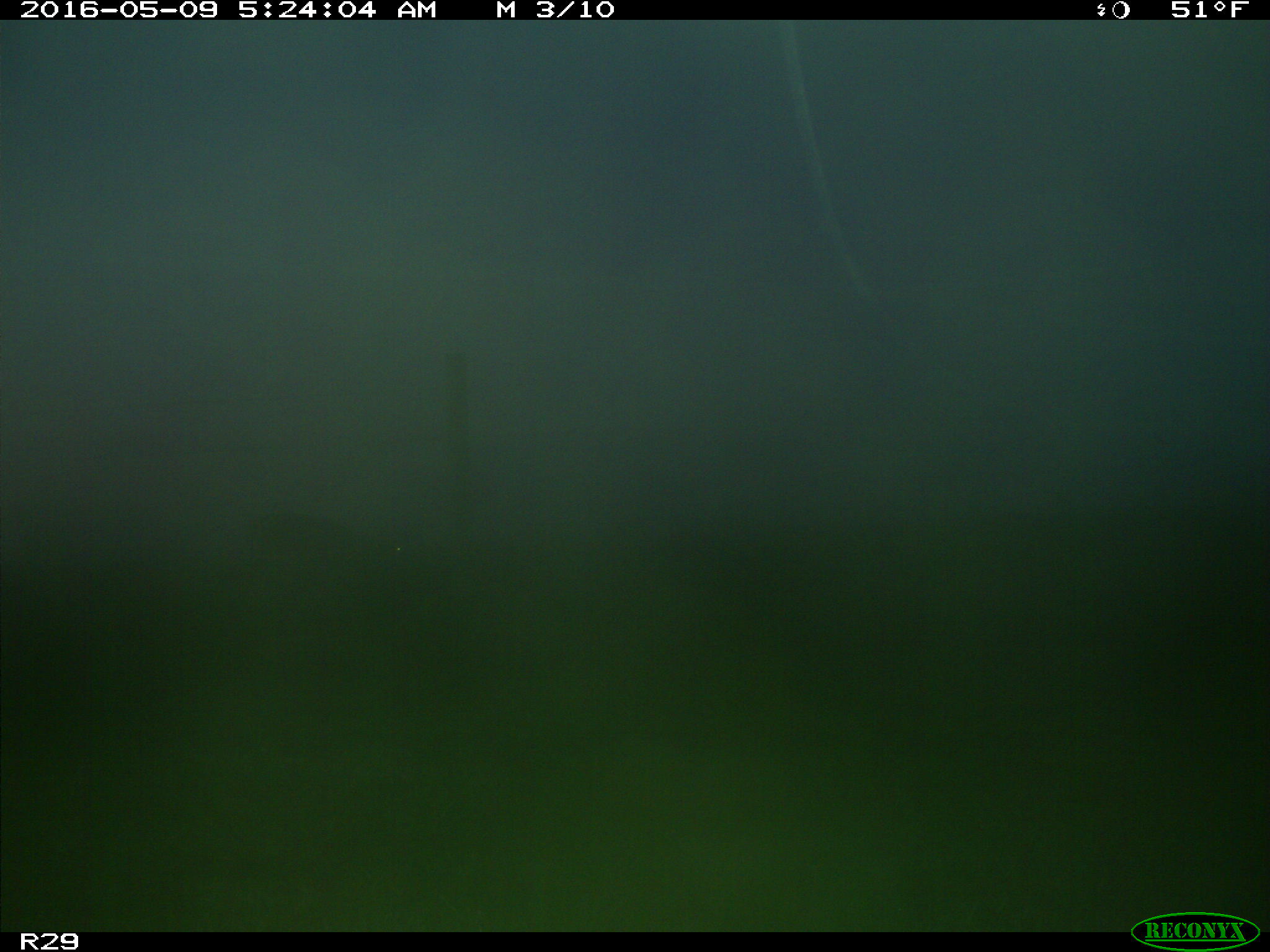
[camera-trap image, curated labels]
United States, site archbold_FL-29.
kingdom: Animalia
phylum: Chordata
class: Mammalia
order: Artiodactyla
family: Cervidae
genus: Odocoileus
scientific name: Odocoileus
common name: deer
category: unidentified deer